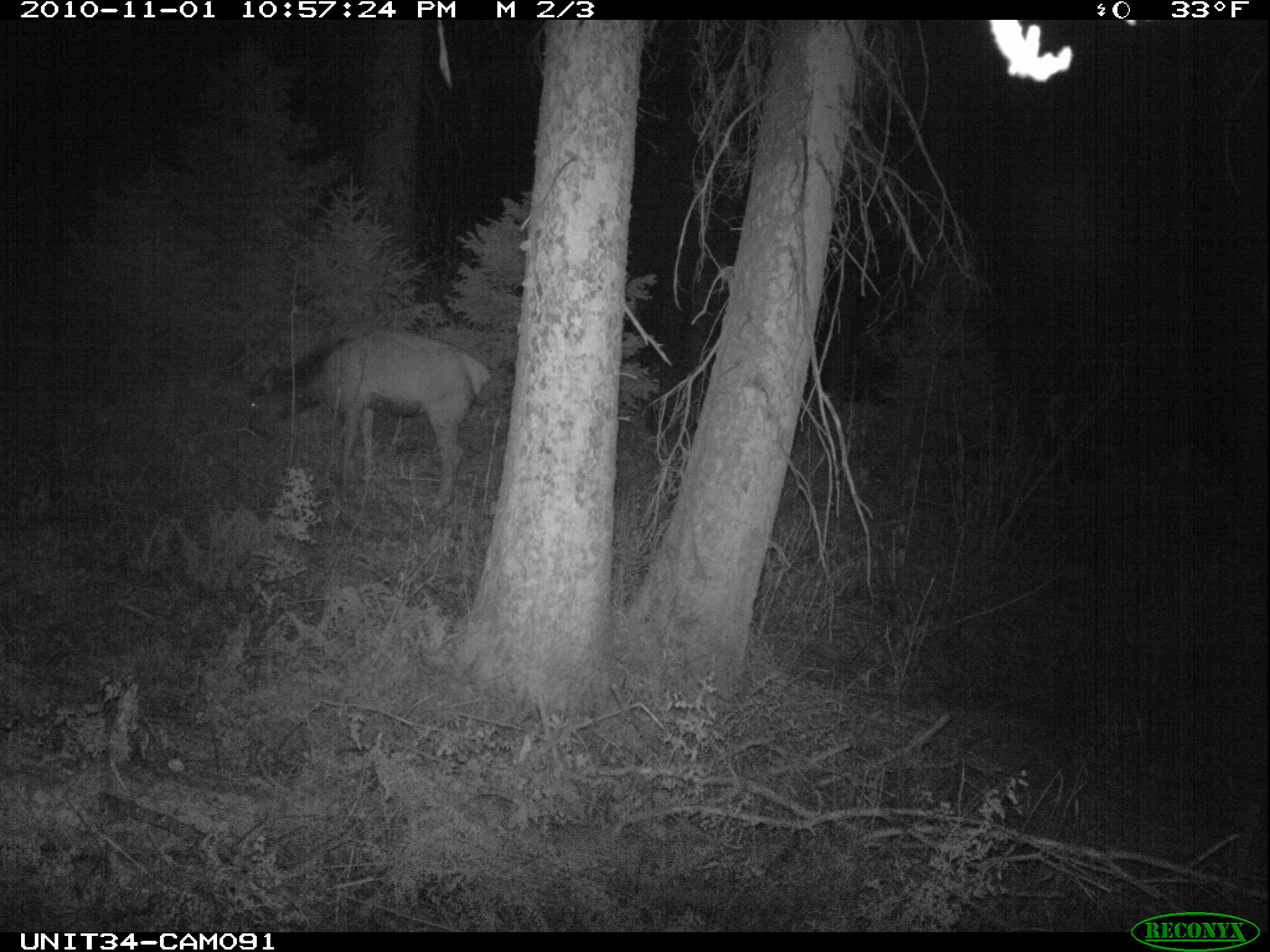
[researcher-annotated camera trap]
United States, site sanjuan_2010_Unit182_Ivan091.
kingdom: Animalia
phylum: Chordata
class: Mammalia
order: Artiodactyla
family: Cervidae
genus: Cervus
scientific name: Cervus elaphus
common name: red deer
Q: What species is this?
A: Cervus elaphus (red deer).